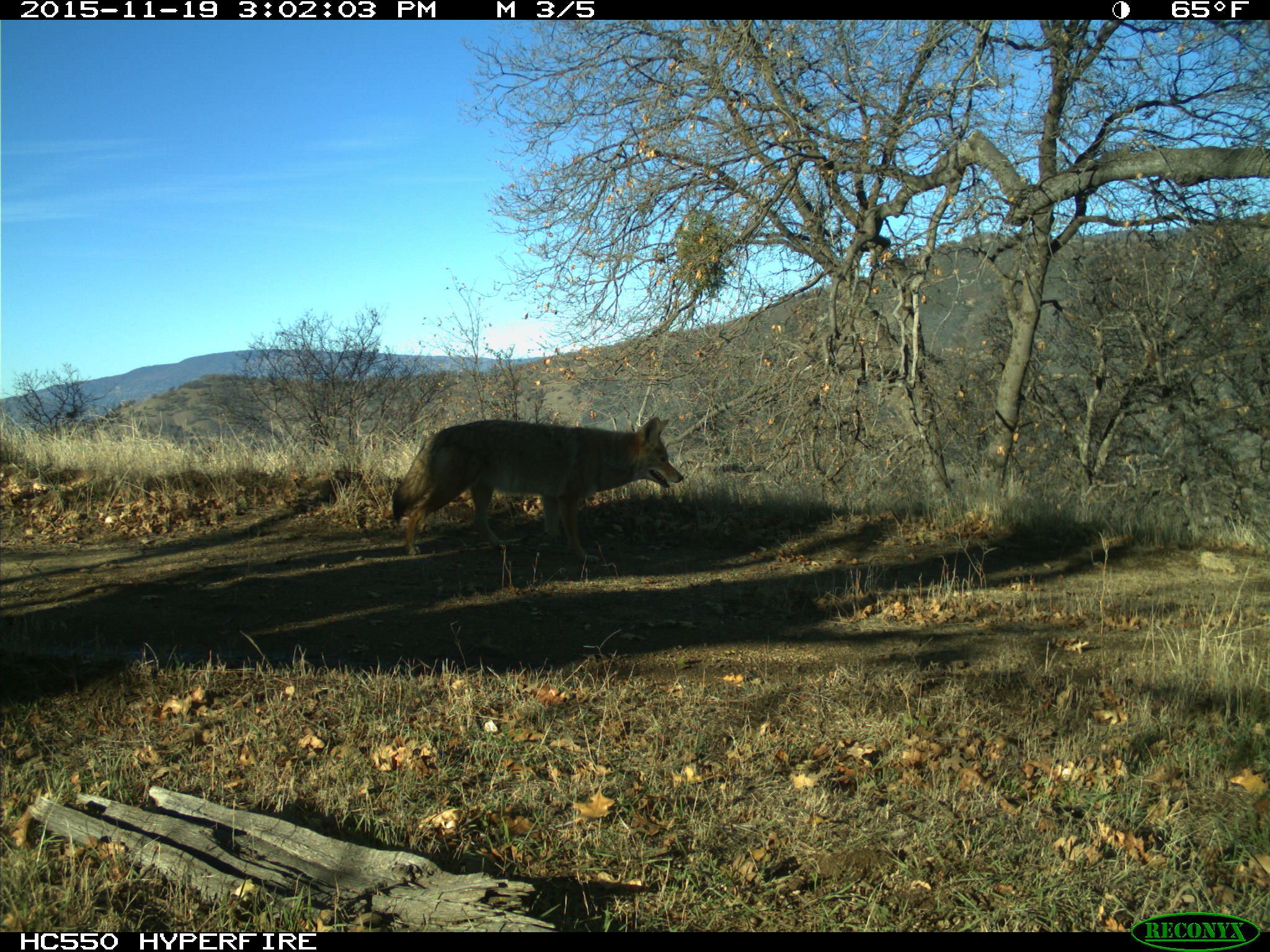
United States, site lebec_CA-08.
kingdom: Animalia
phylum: Chordata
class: Mammalia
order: Carnivora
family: Canidae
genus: Canis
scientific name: Canis latrans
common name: coyote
Canis latrans (coyote).